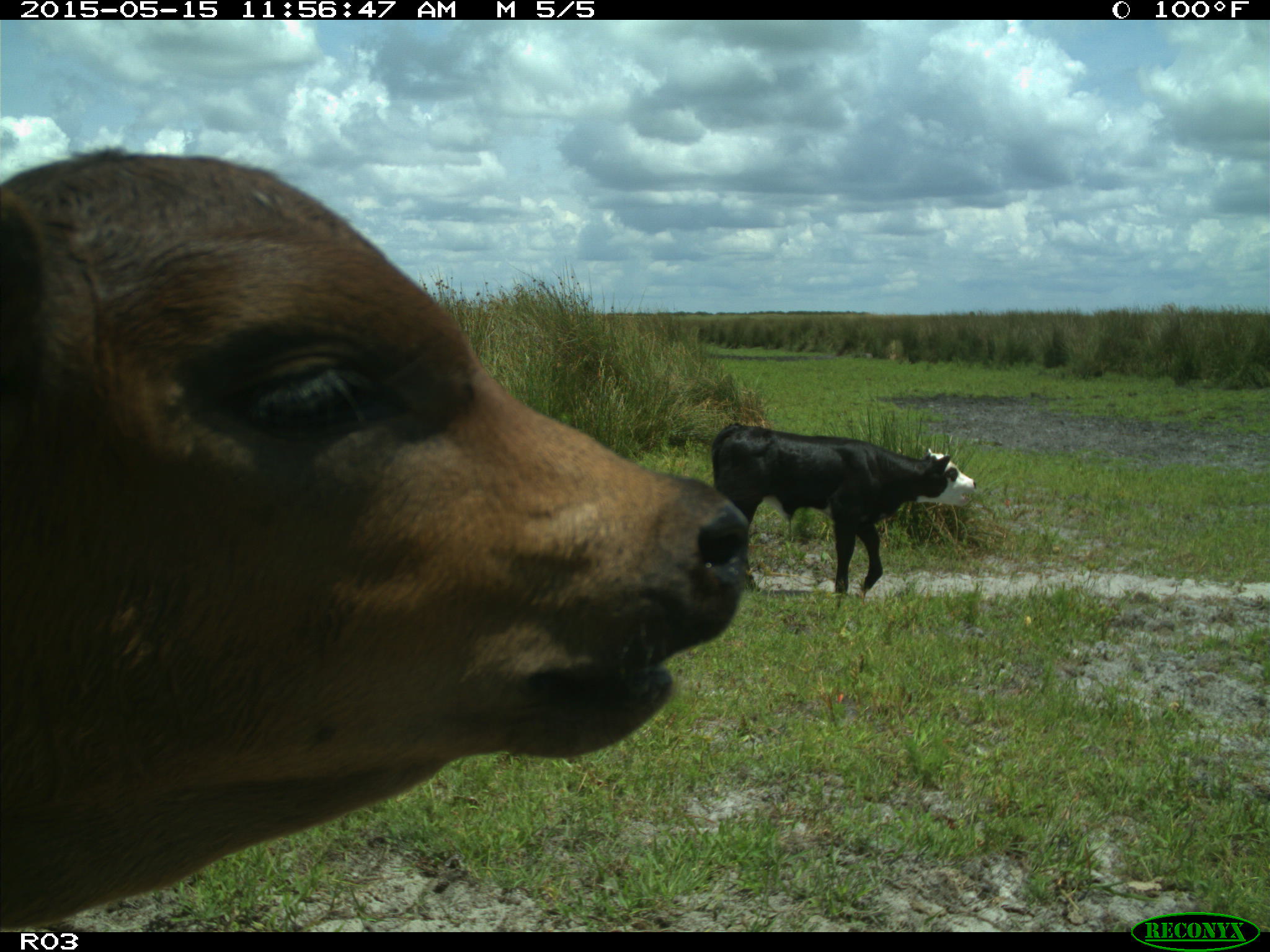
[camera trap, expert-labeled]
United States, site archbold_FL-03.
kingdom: Animalia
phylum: Chordata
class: Mammalia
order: Artiodactyla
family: Bovidae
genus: Bos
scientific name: Bos taurus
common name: domestic cow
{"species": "Bos taurus (domestic cow)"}